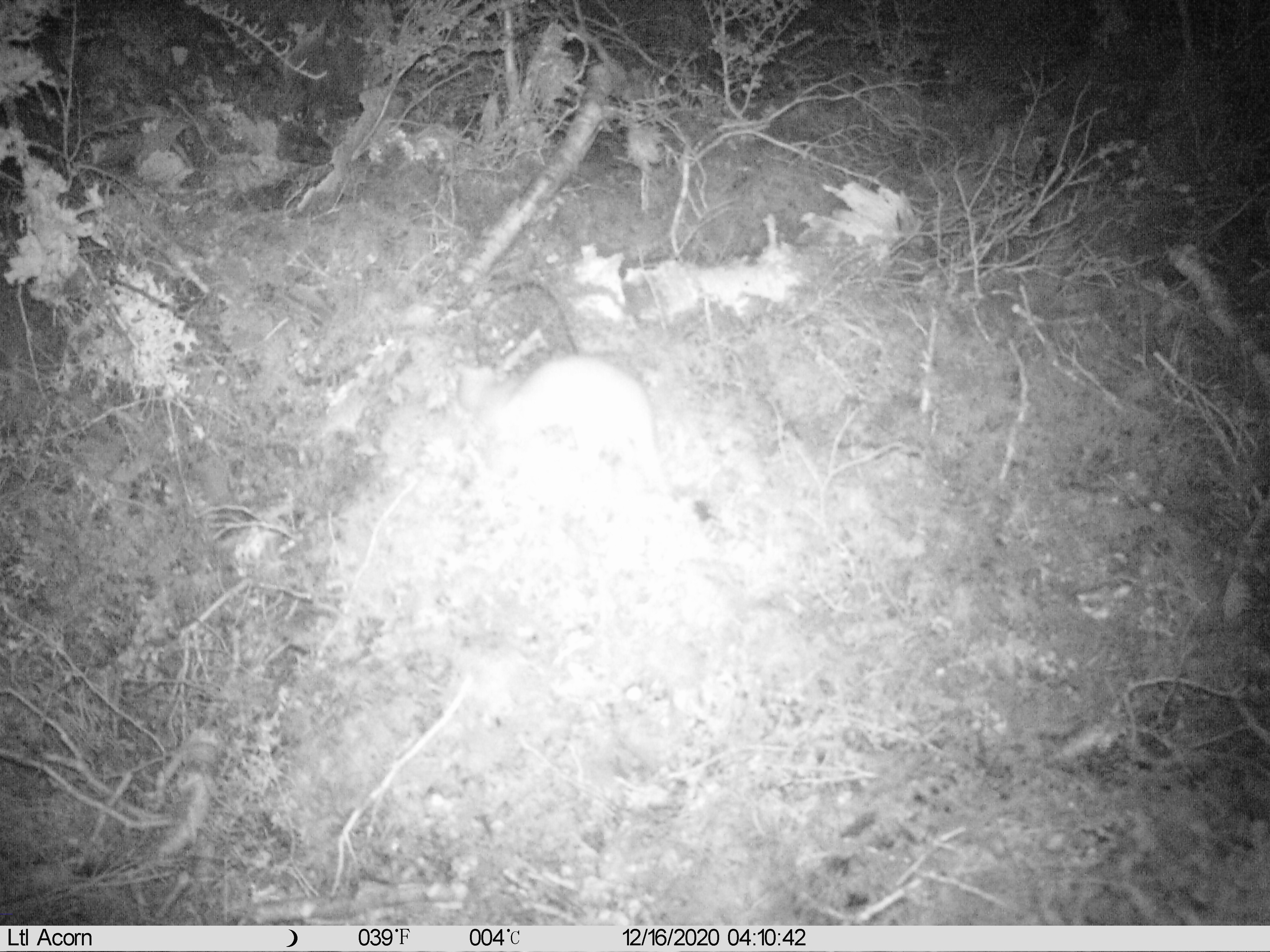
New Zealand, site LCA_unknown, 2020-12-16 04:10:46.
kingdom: Animalia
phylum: Chordata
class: Mammalia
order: Carnivora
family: Mustelidae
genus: Mustela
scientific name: Mustela erminea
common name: stoat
Stoat (Mustela erminea).